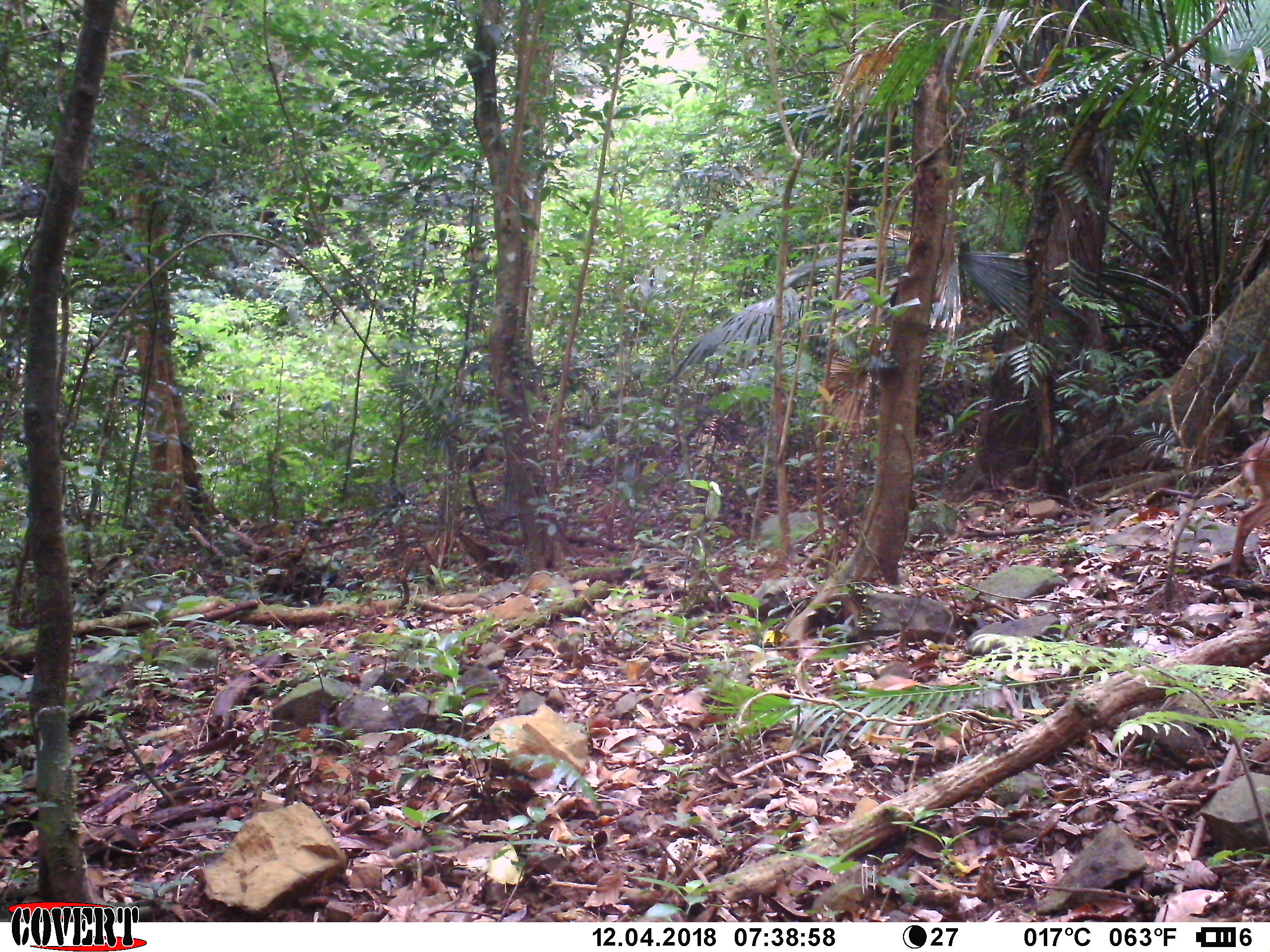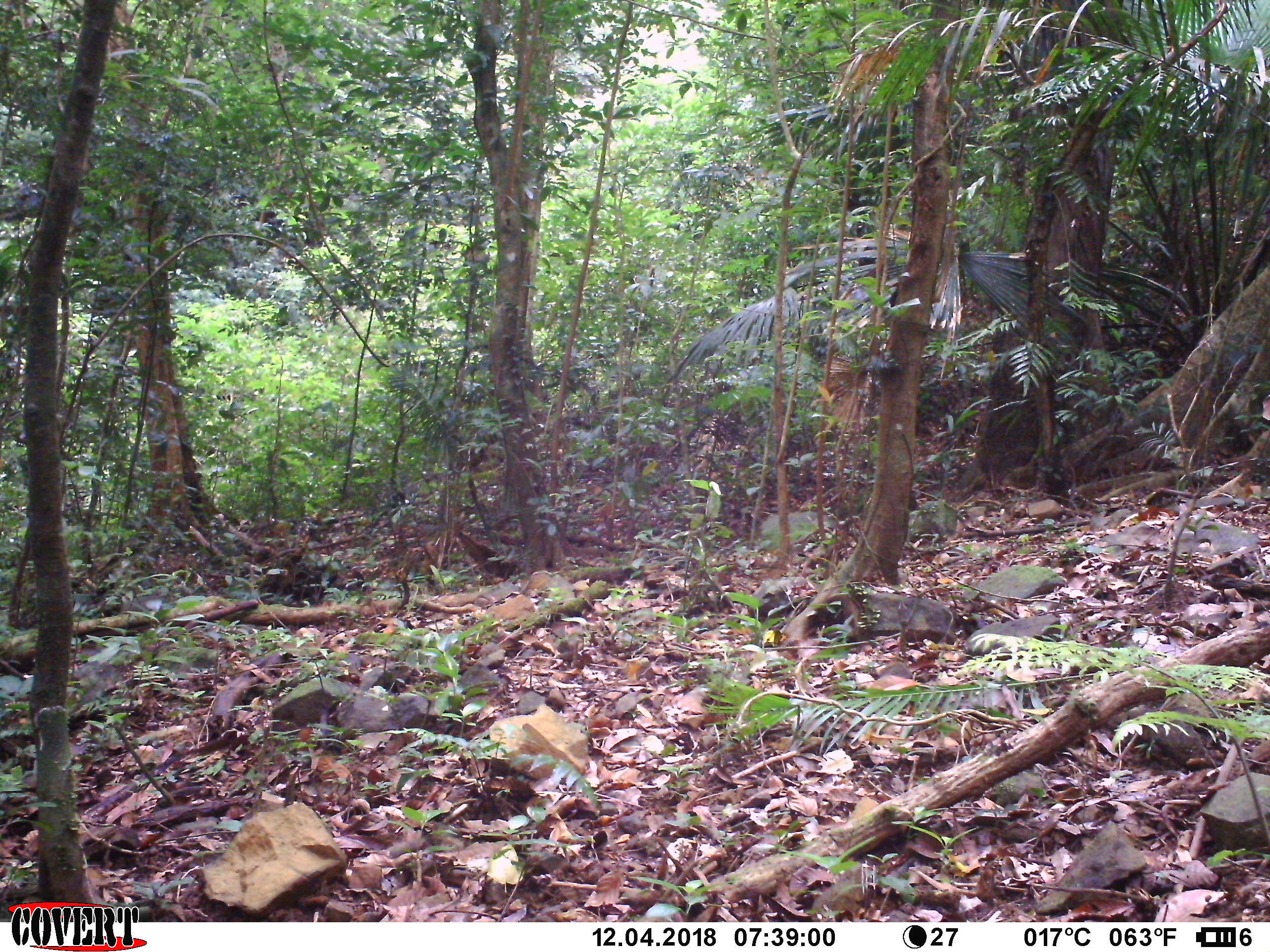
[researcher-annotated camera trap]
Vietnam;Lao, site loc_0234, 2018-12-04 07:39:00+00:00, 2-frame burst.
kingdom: Animalia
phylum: Chordata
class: Mammalia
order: Artiodactyla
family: Cervidae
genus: Muntiacus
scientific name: Muntiacus vuquangensis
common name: large-antlered muntjac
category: large antlered muntjac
Large antlered muntjac (large-antlered muntjac) (Muntiacus vuquangensis). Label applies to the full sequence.